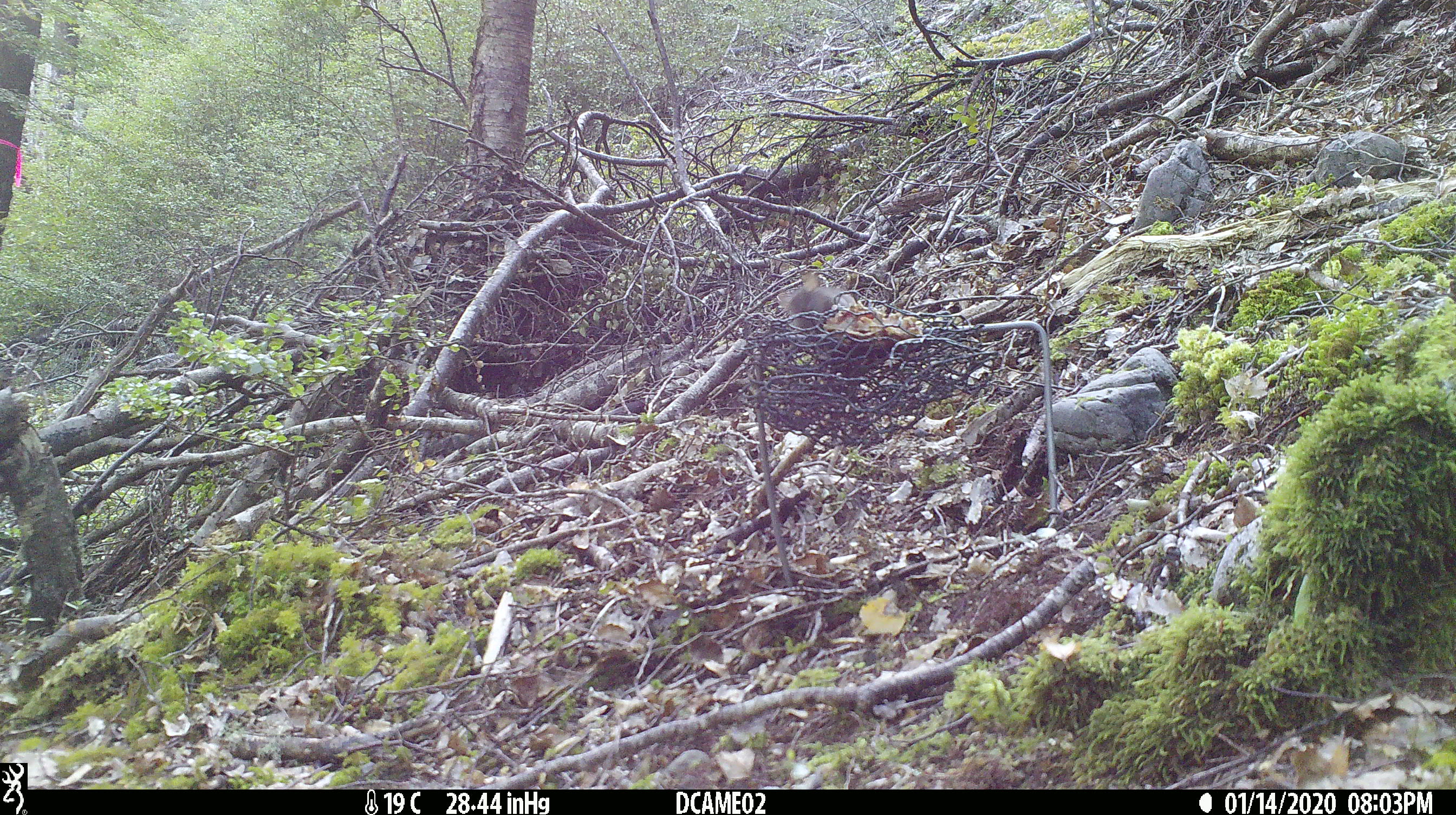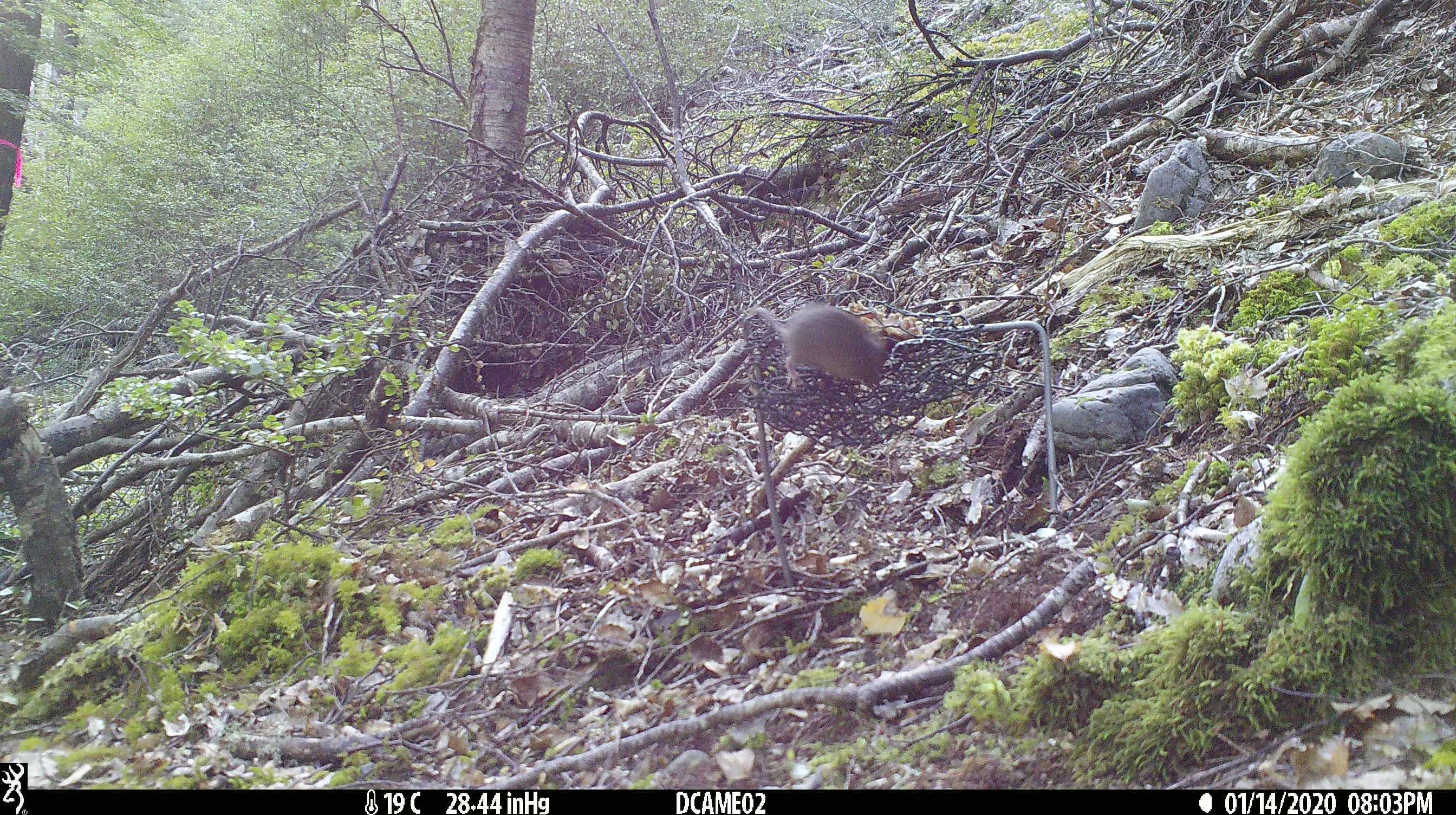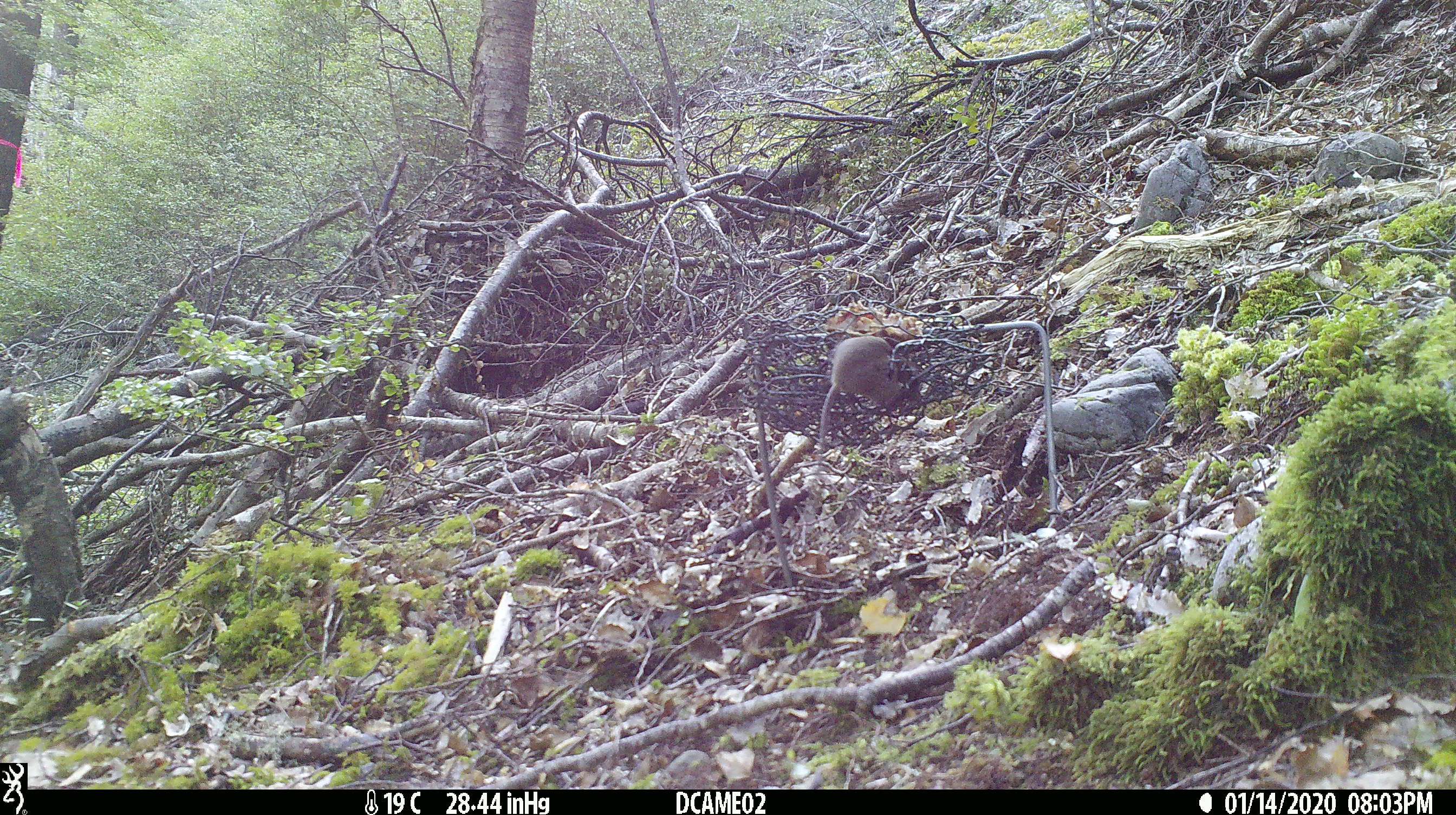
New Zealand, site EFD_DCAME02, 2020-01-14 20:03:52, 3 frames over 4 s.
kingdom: Animalia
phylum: Chordata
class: Mammalia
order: Rodentia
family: Muridae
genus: Mus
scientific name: Mus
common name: mouse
Mouse (Mus).